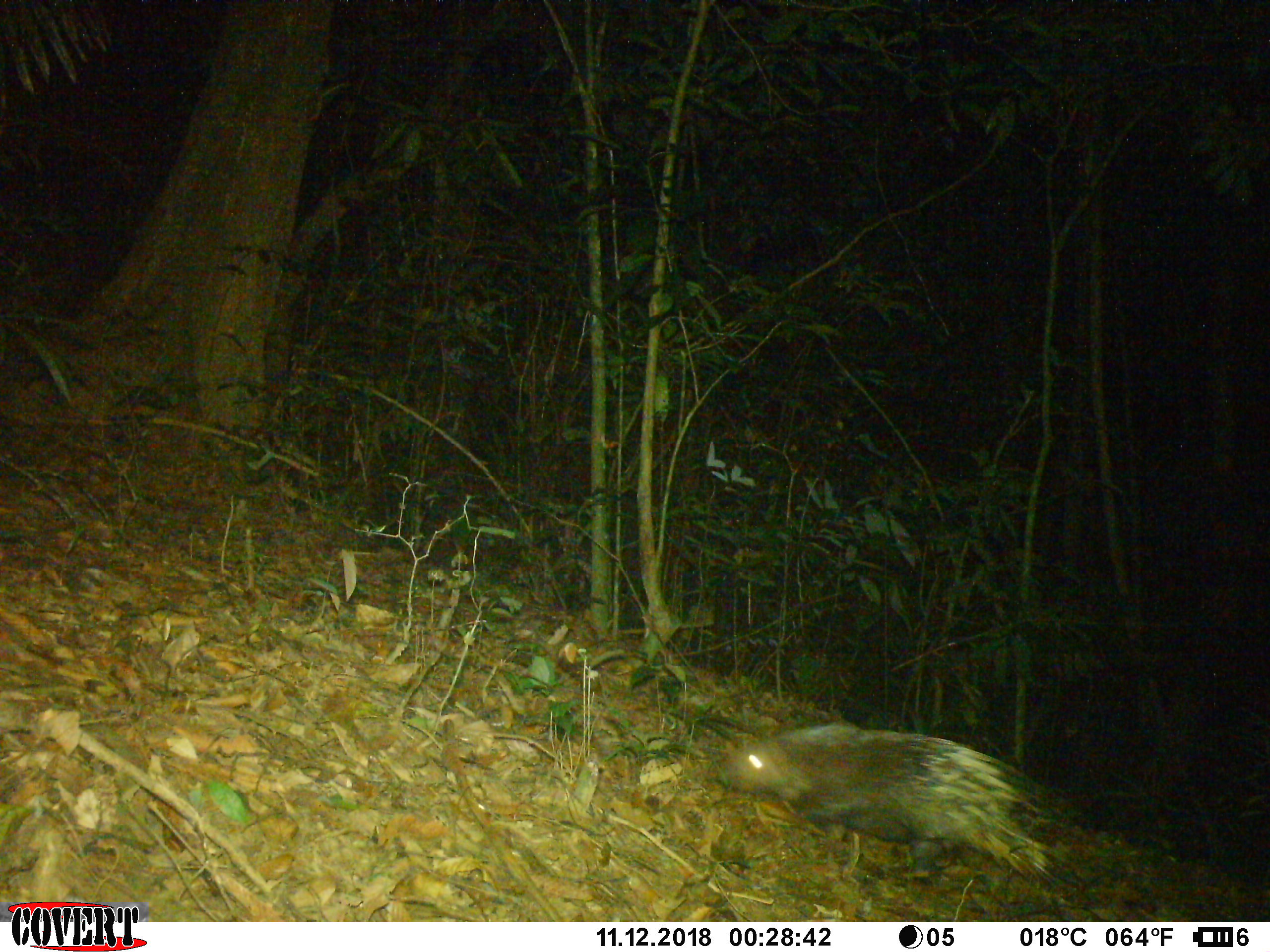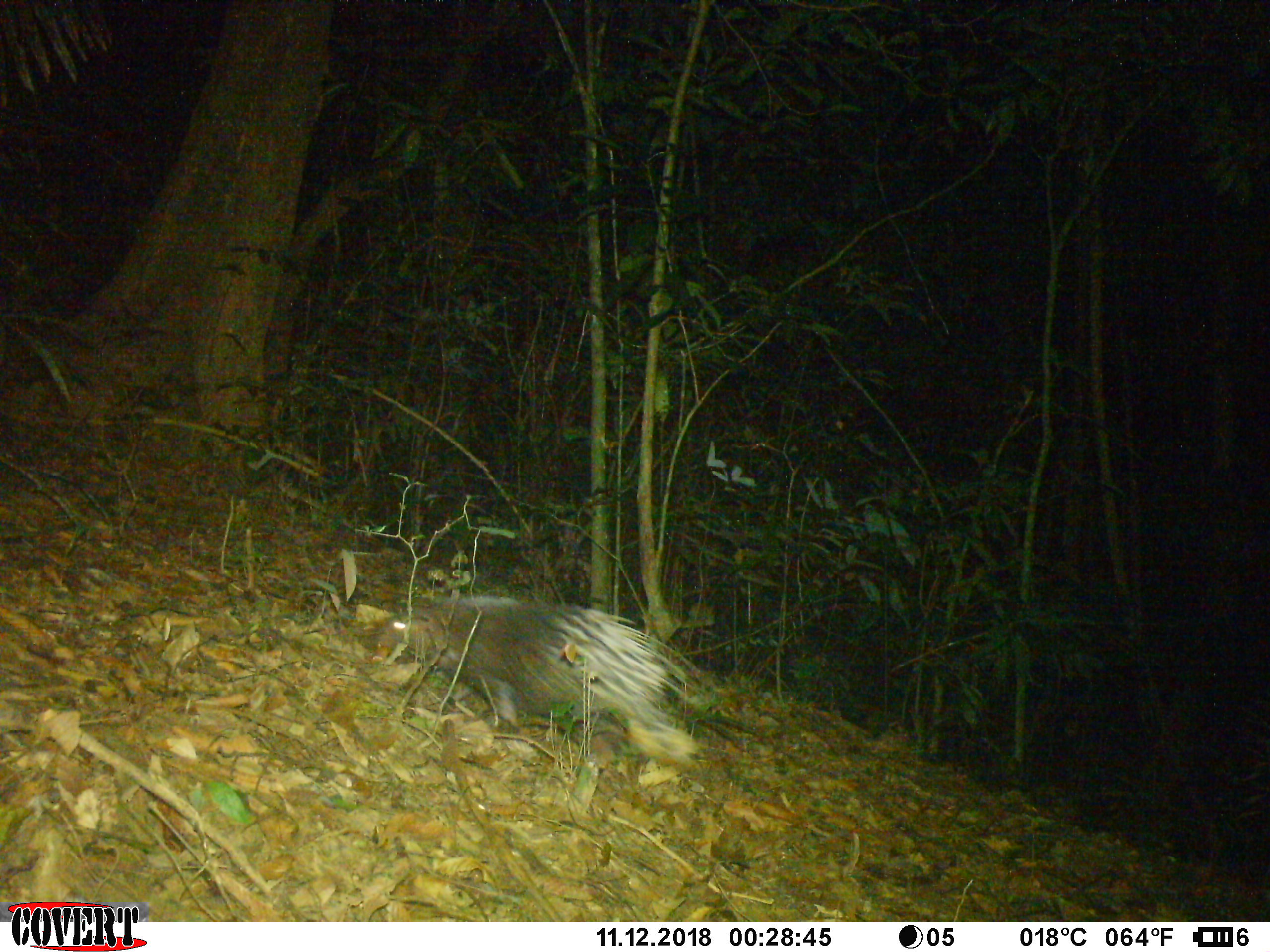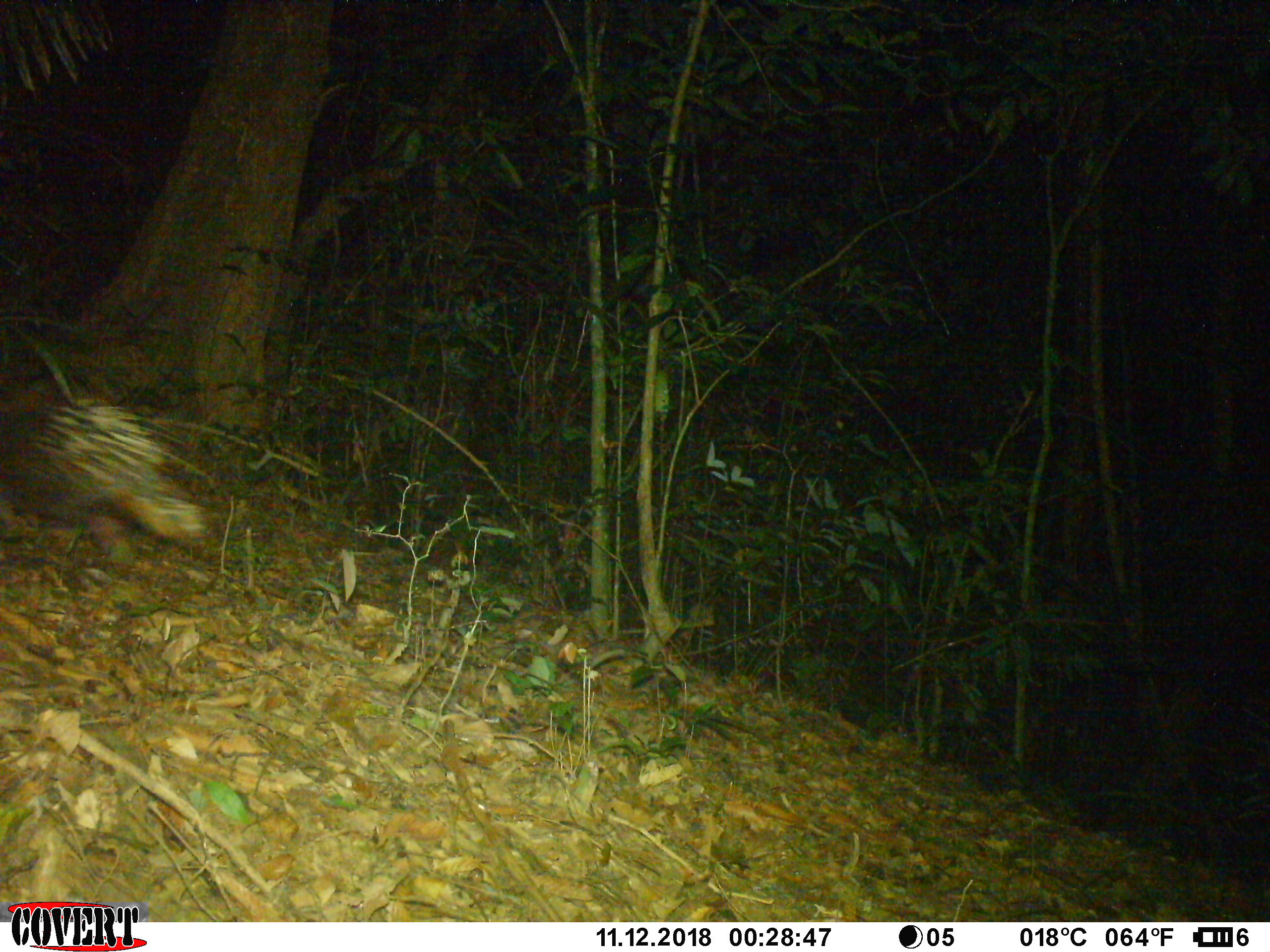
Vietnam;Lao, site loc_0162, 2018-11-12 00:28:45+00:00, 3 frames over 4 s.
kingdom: Animalia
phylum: Chordata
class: Mammalia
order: Rodentia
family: Hystricidae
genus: Hystrix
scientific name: Hystrix brachyura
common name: malayan porcupine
Malayan porcupine (Hystrix brachyura). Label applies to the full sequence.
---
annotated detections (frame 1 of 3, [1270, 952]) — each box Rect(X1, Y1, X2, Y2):
malayan porcupine: Rect(715, 717, 1074, 892)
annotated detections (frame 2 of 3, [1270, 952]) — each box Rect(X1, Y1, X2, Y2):
malayan porcupine: Rect(380, 593, 722, 771)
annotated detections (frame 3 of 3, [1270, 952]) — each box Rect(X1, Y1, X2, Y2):
malayan porcupine: Rect(0, 389, 211, 552)